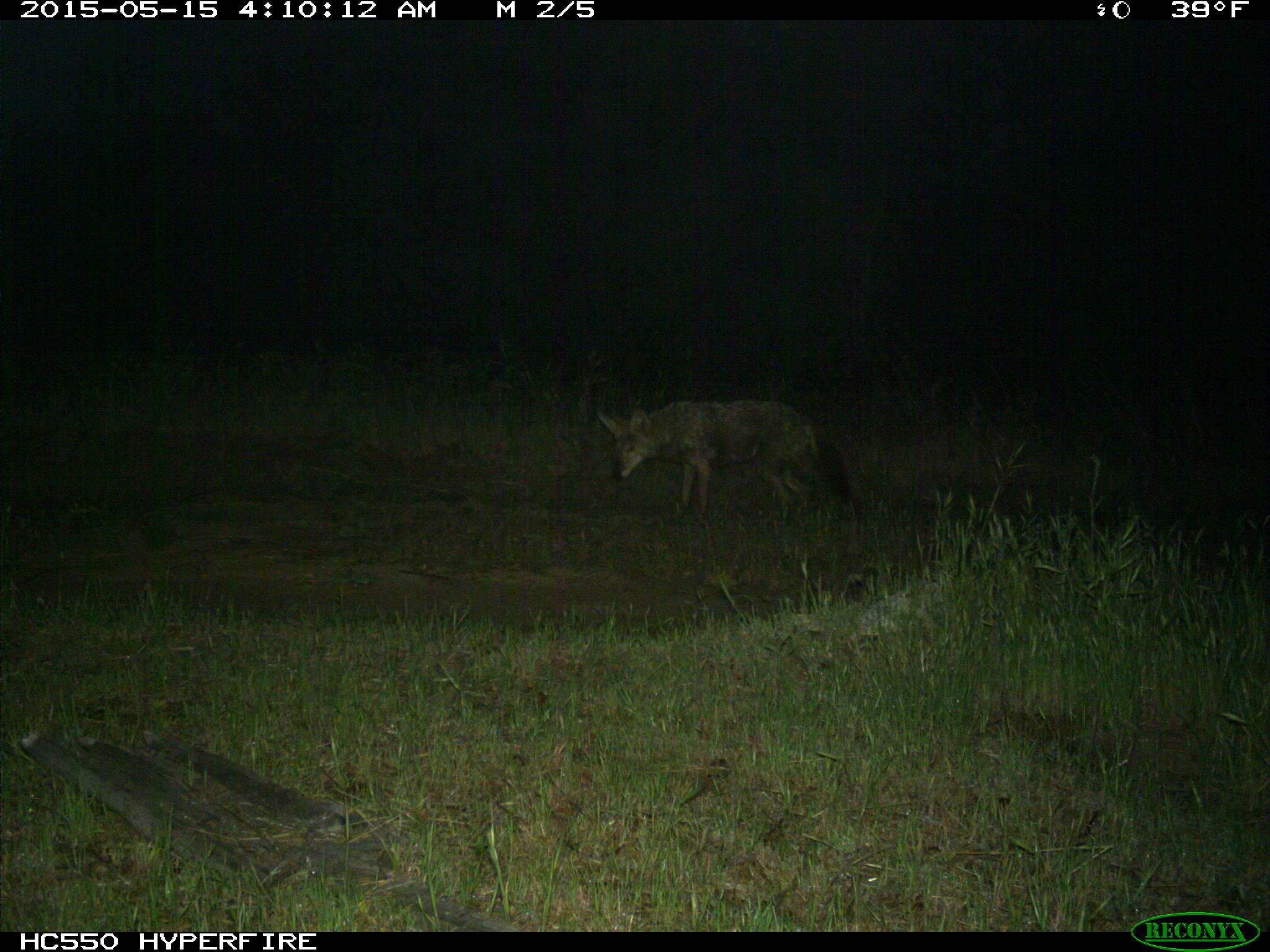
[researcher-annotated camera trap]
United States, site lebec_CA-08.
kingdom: Animalia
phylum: Chordata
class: Mammalia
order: Carnivora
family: Canidae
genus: Canis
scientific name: Canis latrans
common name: coyote